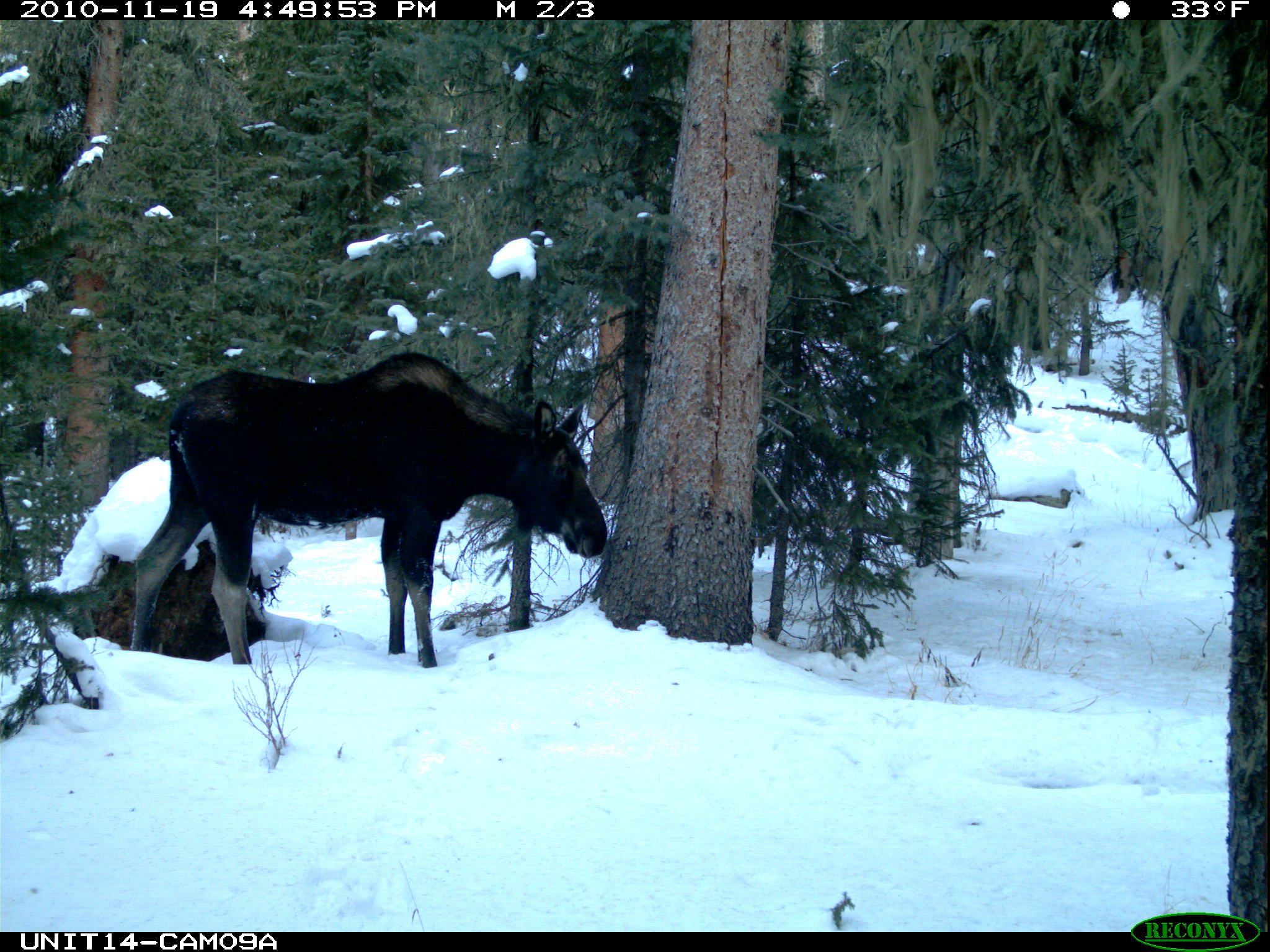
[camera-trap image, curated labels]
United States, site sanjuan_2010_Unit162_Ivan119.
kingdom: Animalia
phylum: Chordata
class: Mammalia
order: Artiodactyla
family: Cervidae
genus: Alces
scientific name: Alces alces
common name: moose